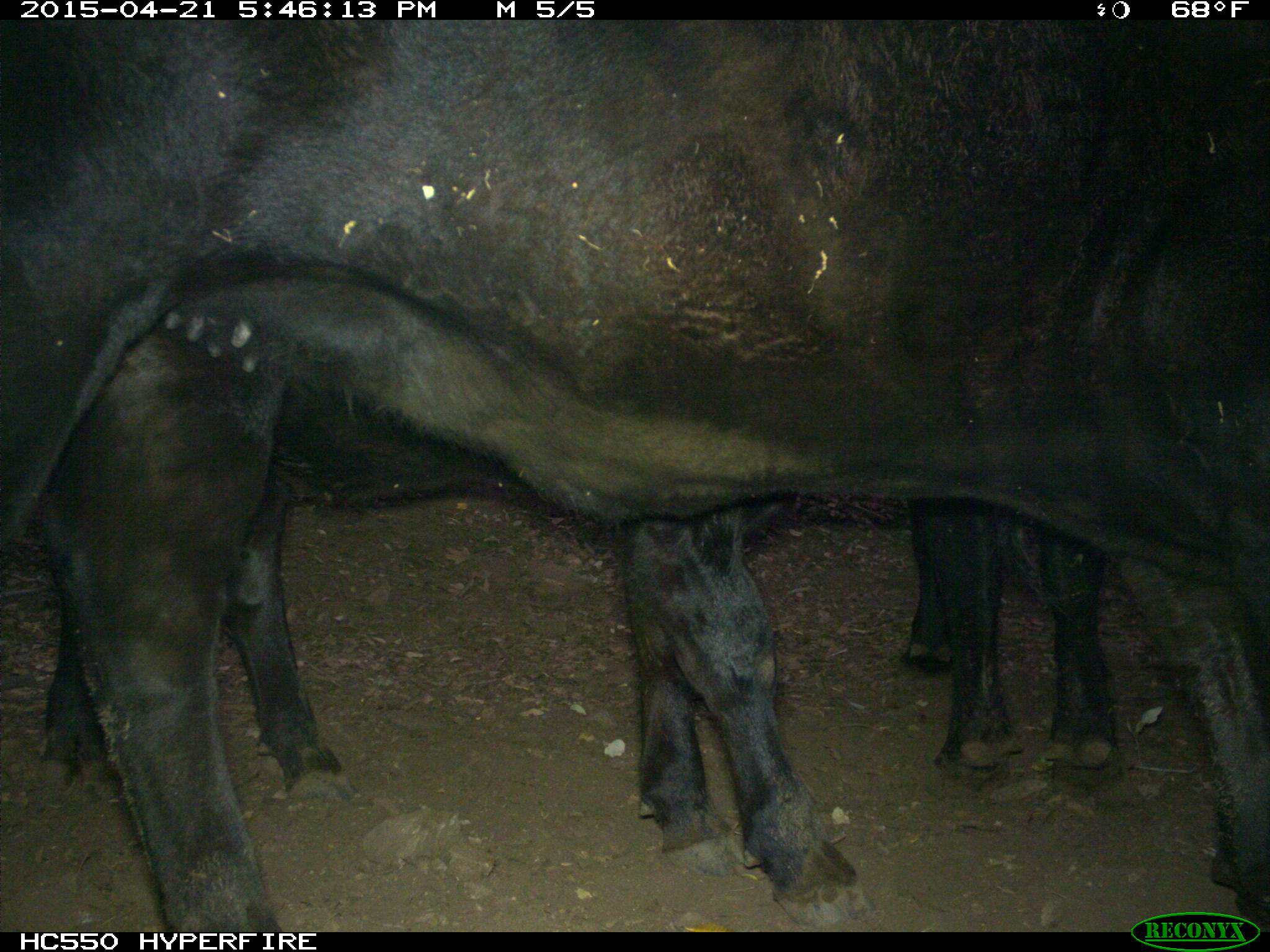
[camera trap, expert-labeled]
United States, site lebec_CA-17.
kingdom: Animalia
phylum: Chordata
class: Mammalia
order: Artiodactyla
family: Bovidae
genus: Bos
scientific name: Bos taurus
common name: domestic cow